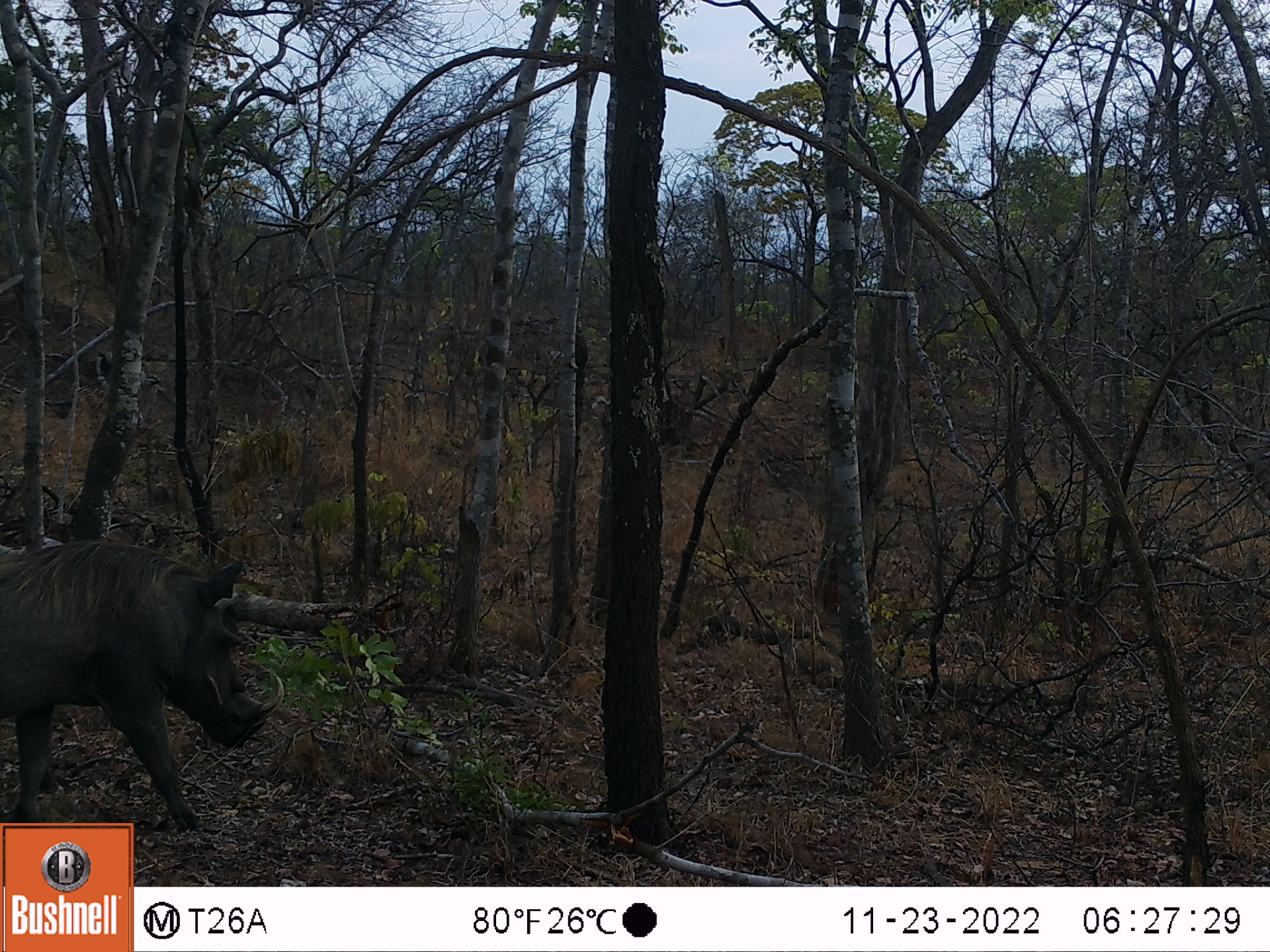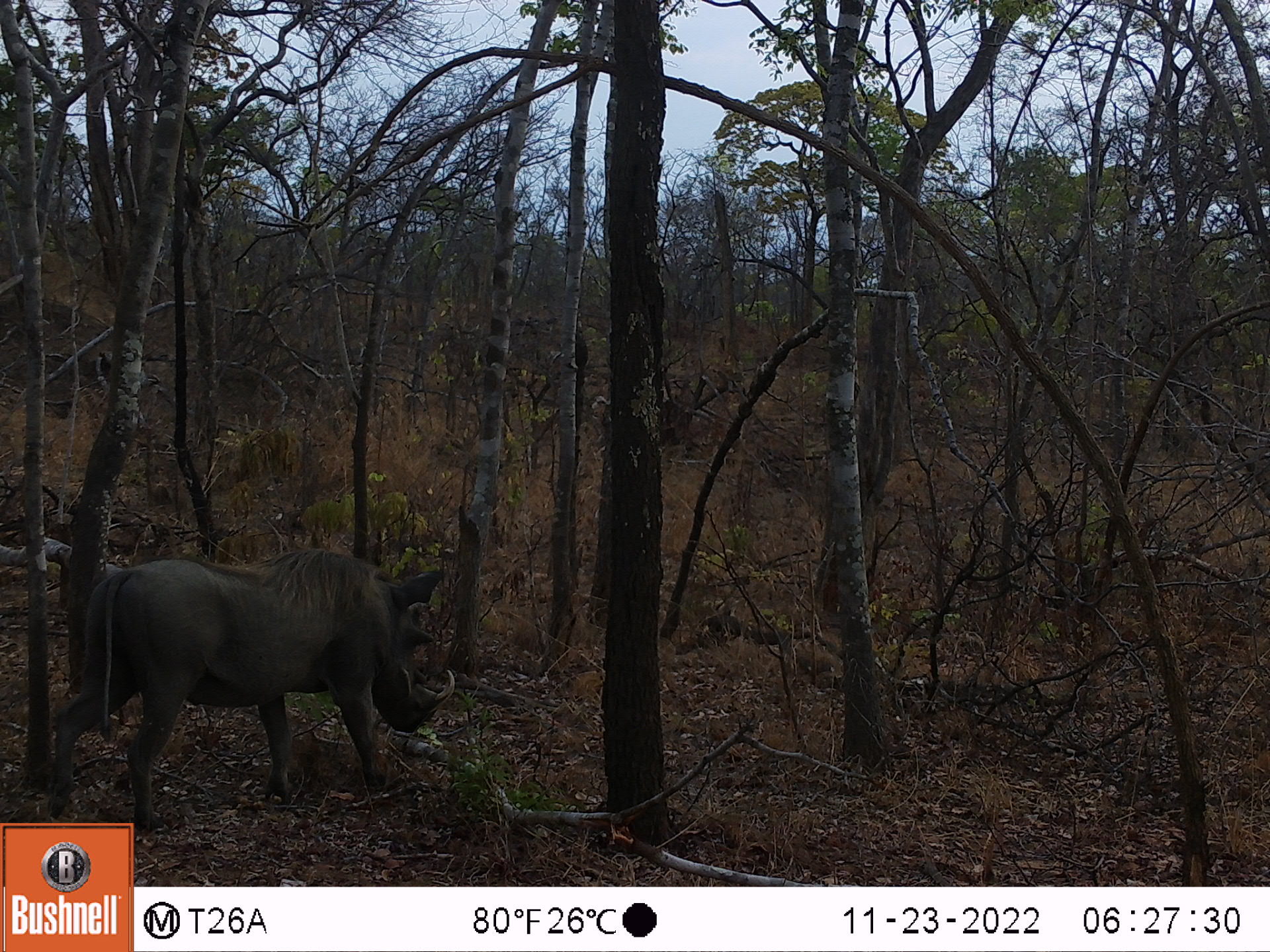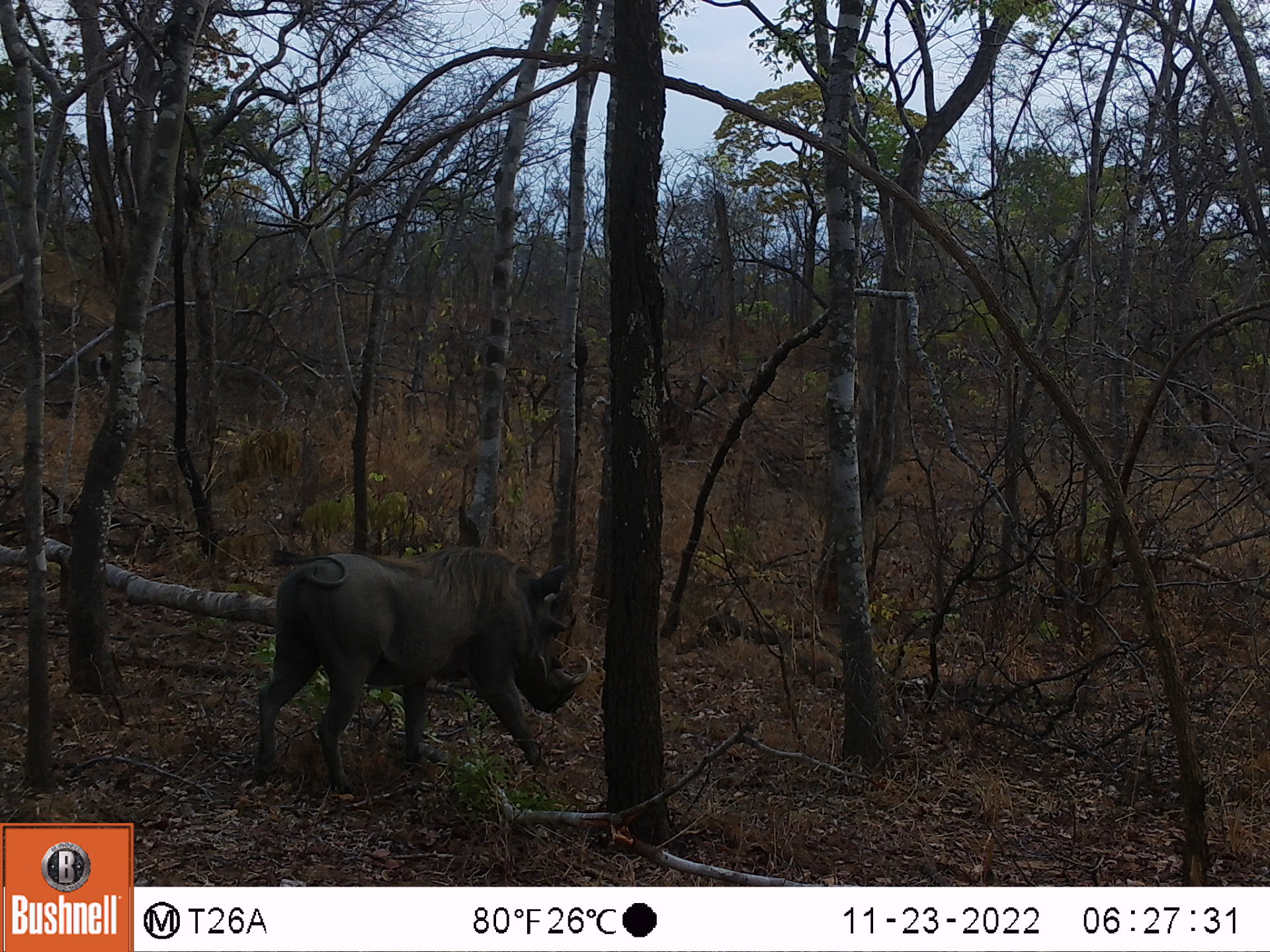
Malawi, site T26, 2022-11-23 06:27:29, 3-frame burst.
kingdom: Animalia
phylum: Chordata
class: Mammalia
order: Artiodactyla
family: Suidae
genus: Phacochoerus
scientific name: Phacochoerus africanus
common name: common warthog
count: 1